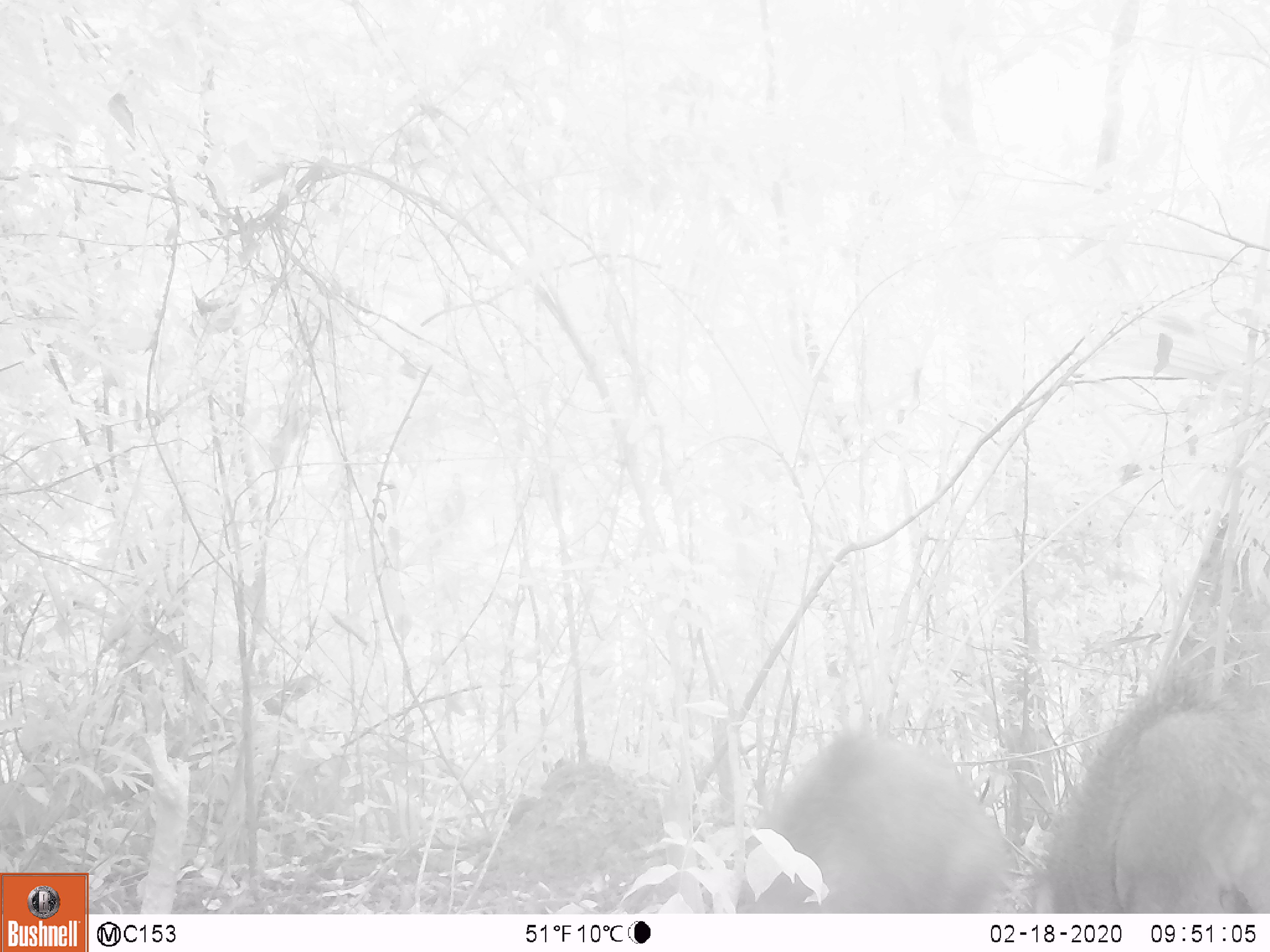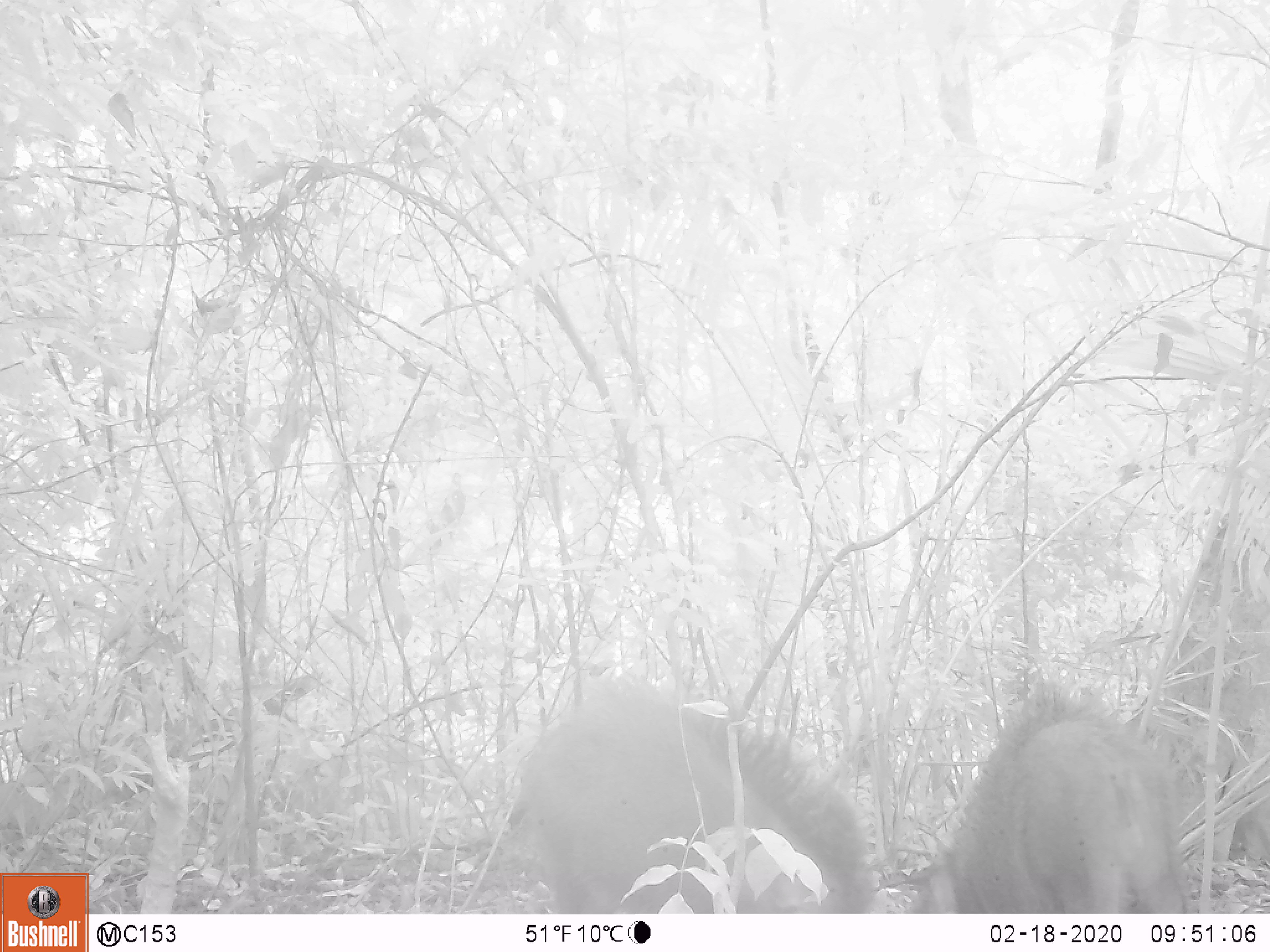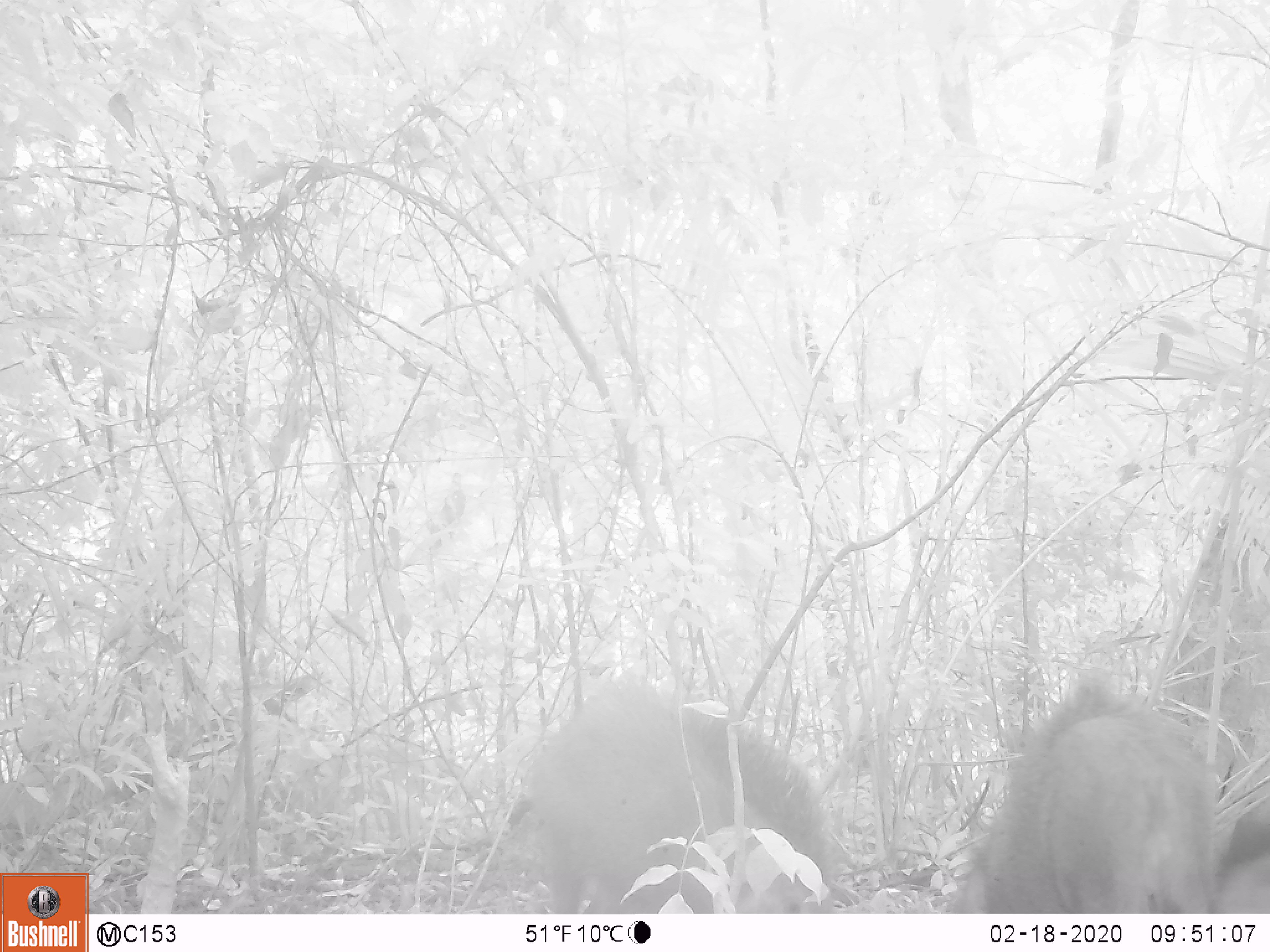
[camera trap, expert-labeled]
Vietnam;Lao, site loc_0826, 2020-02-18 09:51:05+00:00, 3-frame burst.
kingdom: Animalia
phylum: Chordata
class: Mammalia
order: Artiodactyla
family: Suidae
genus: Sus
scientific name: Sus scrofa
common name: eurasian wild pig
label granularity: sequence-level